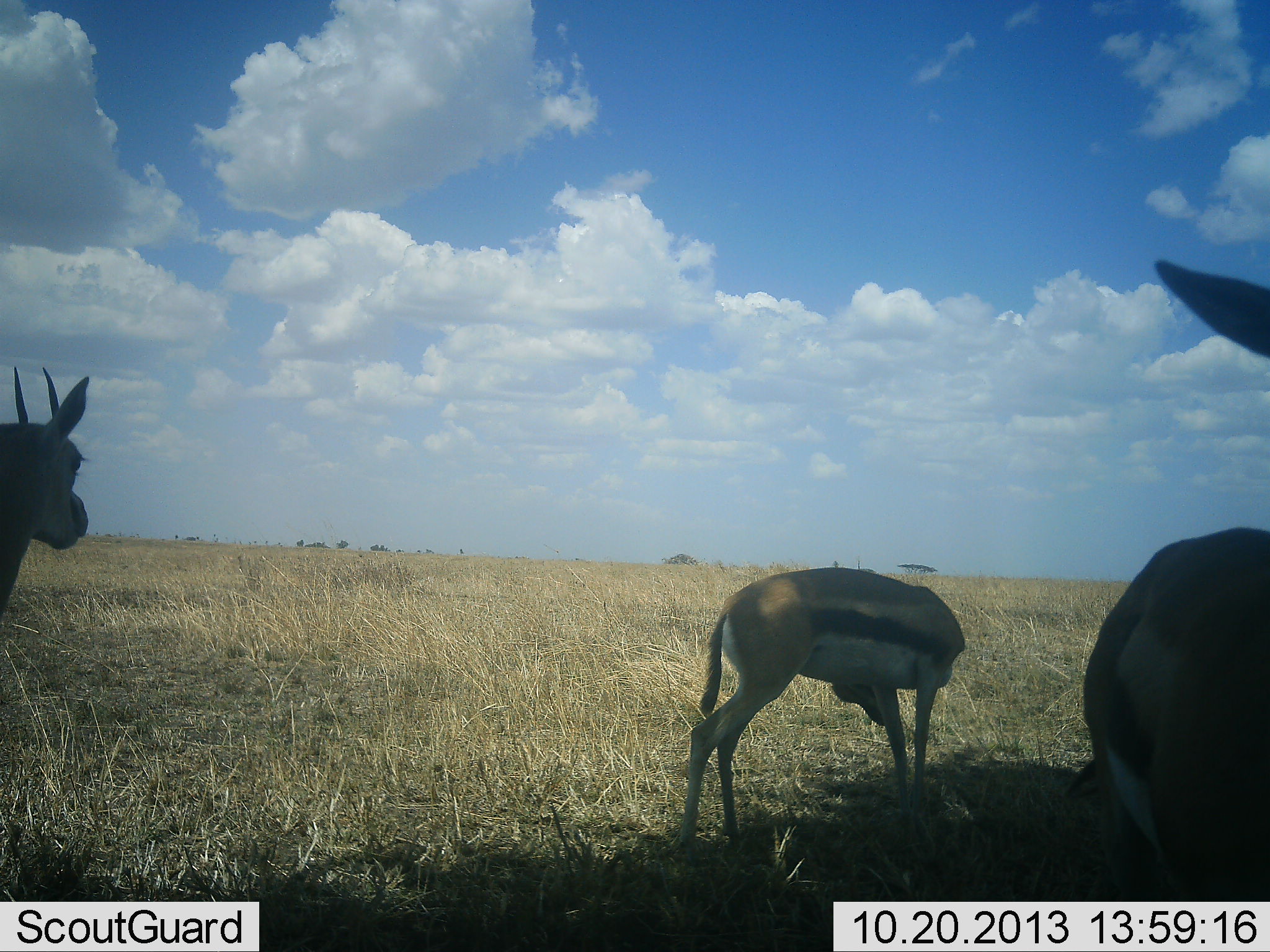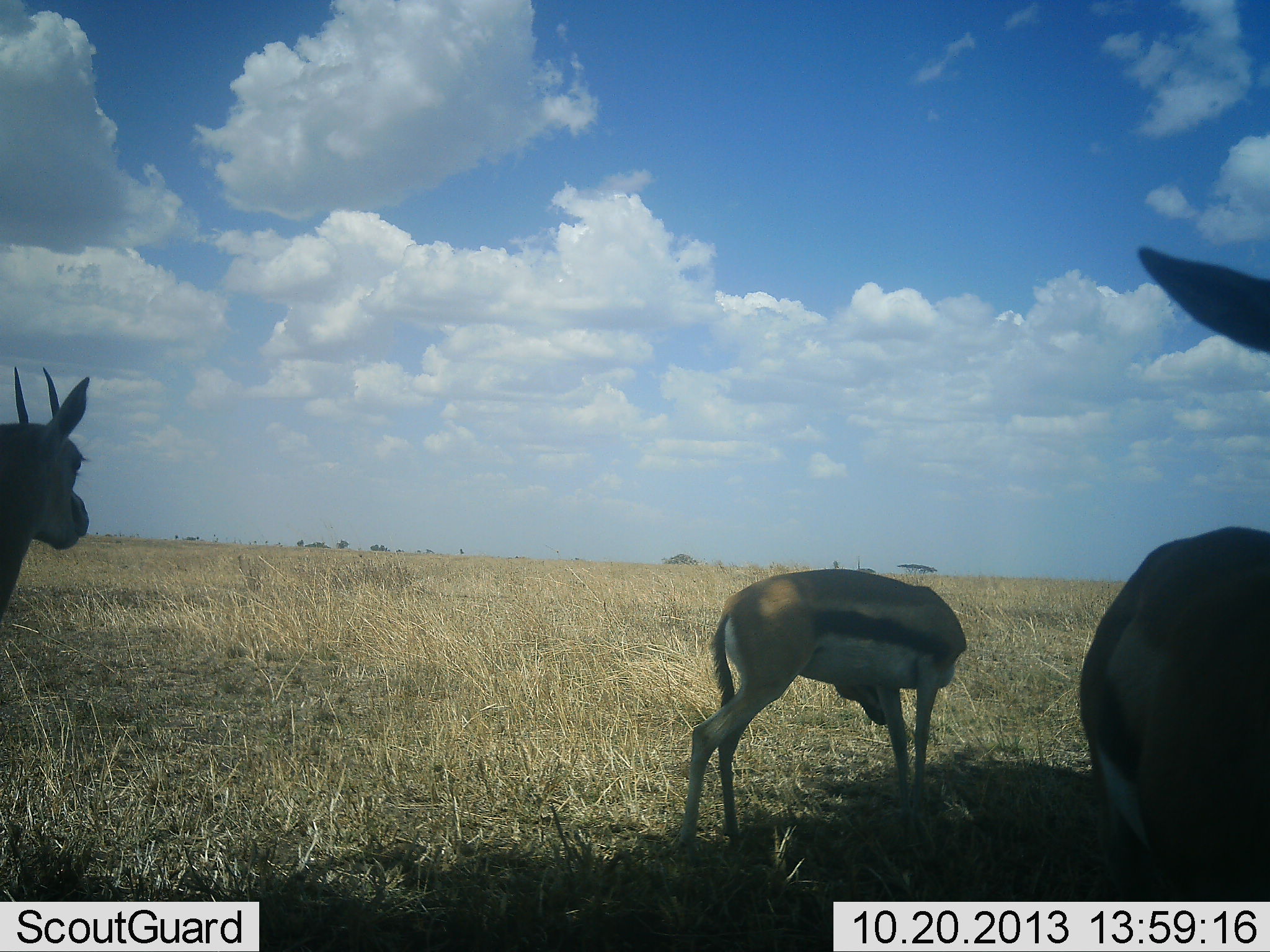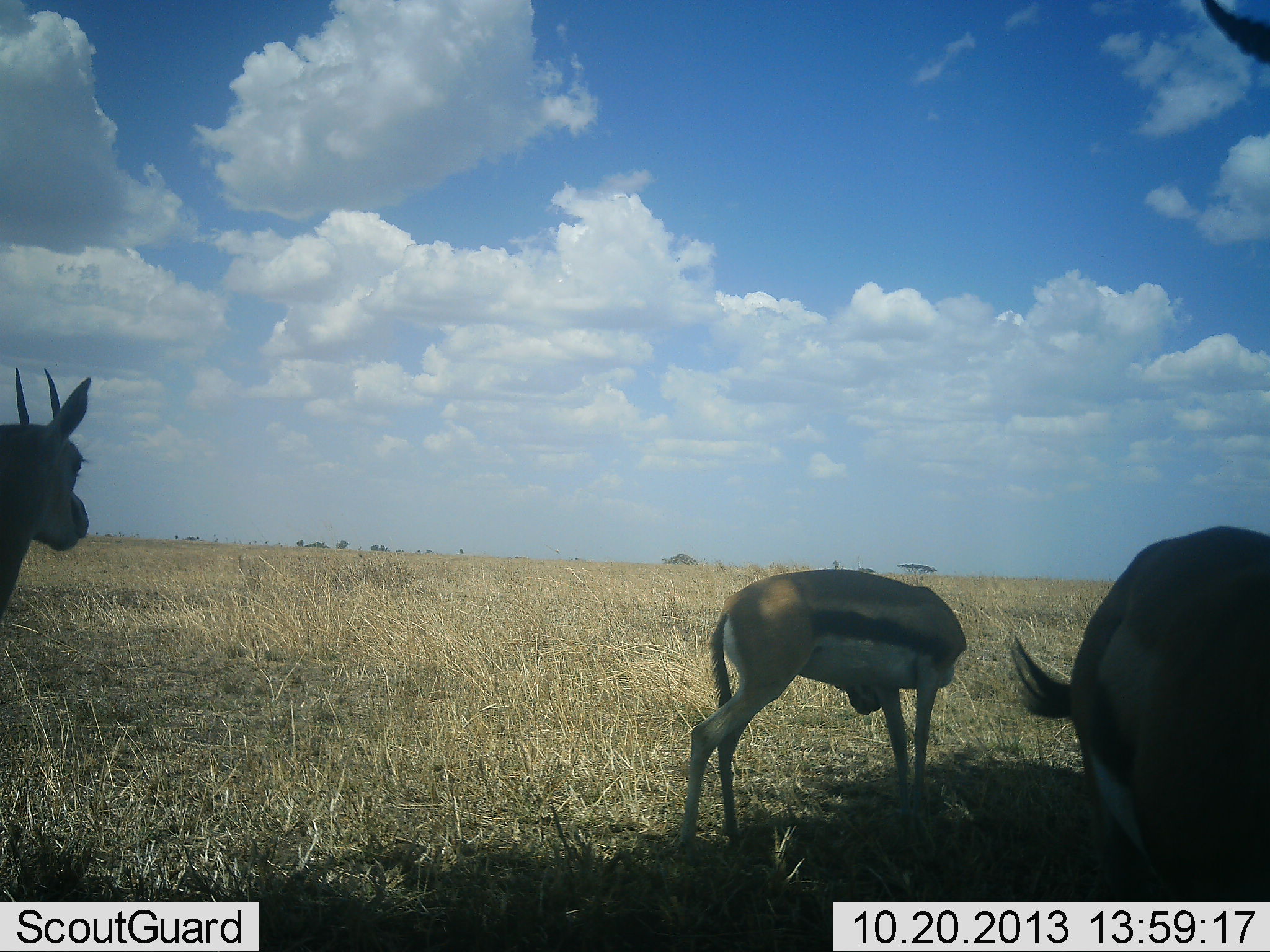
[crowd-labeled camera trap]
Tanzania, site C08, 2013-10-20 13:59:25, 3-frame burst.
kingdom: Animalia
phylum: Chordata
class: Mammalia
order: Artiodactyla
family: Bovidae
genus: Eudorcas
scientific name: Eudorcas thomsonii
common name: thomson's gazelle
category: gazellethomsons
Gazellethomsons (thomson's gazelle) (Eudorcas thomsonii), count 3. Behavior (volunteer vote fractions): standing 100%, resting 0%, moving 0%, interacting 0%. Young present (vote fraction): 0%. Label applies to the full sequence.